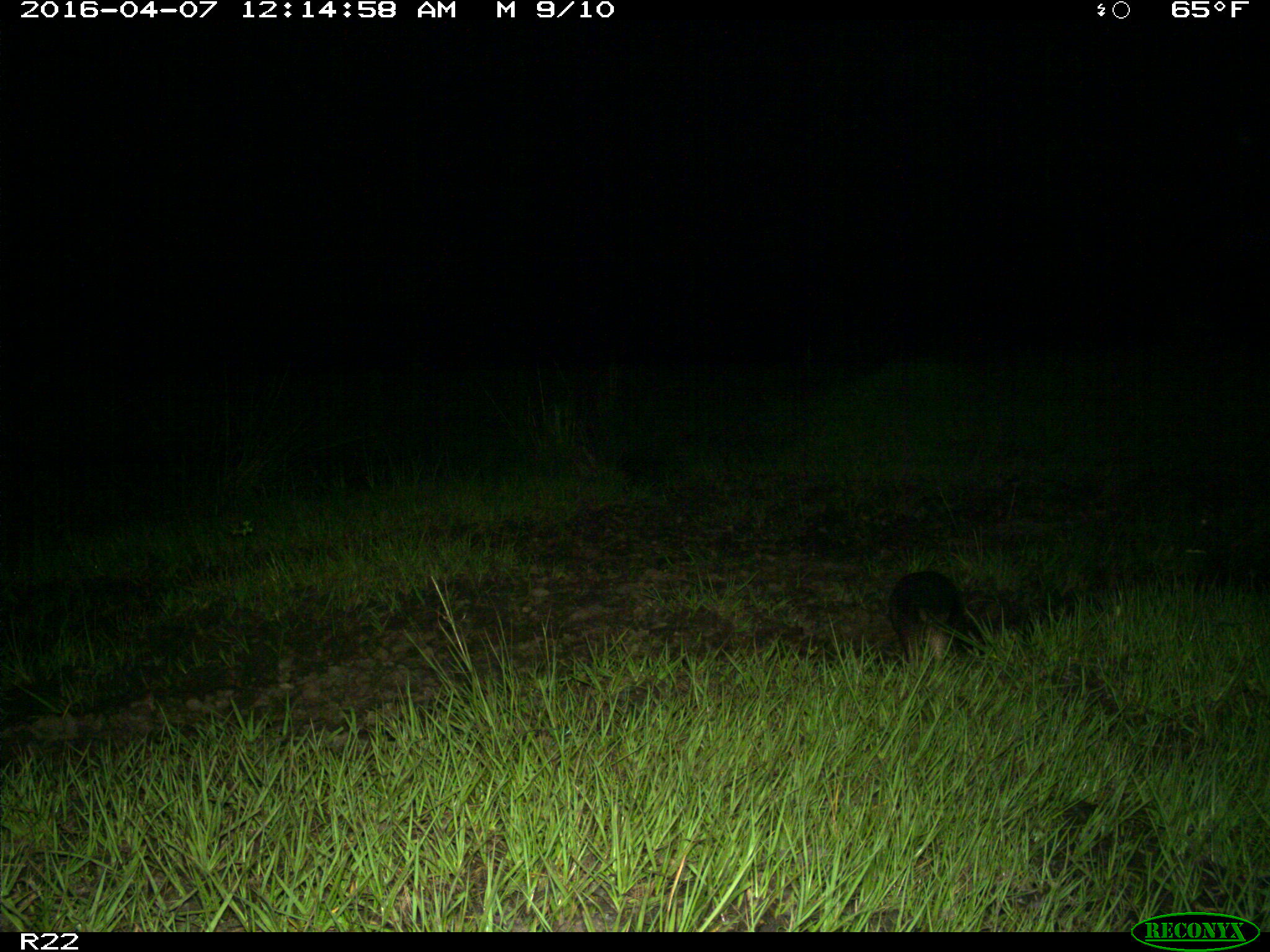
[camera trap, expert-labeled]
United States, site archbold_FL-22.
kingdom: Animalia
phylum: Chordata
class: Mammalia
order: Cingulata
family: Dasypodidae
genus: Dasypus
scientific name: Dasypus novemcinctus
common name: nine-banded armadillo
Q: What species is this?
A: Dasypus novemcinctus (nine-banded armadillo).